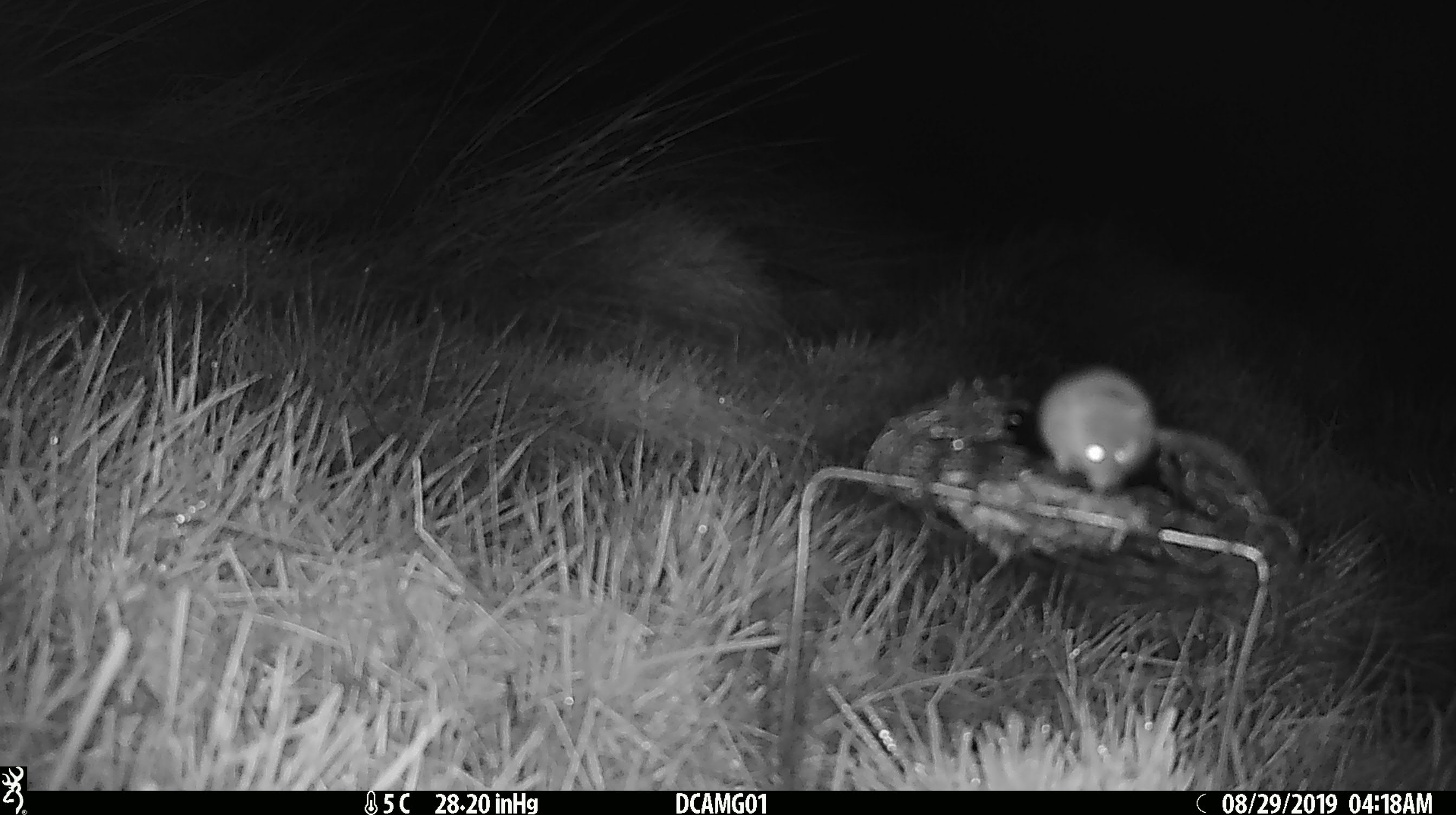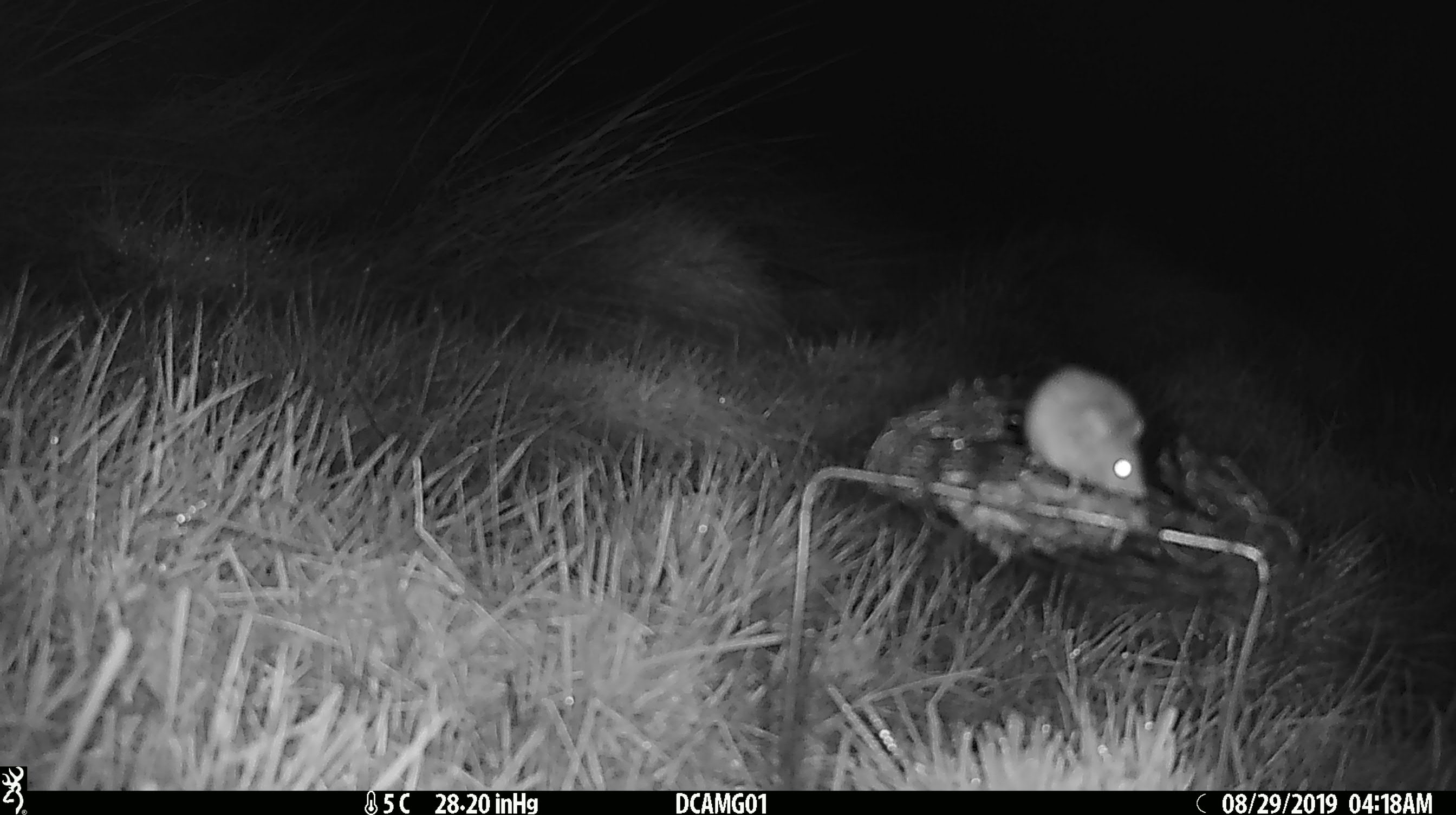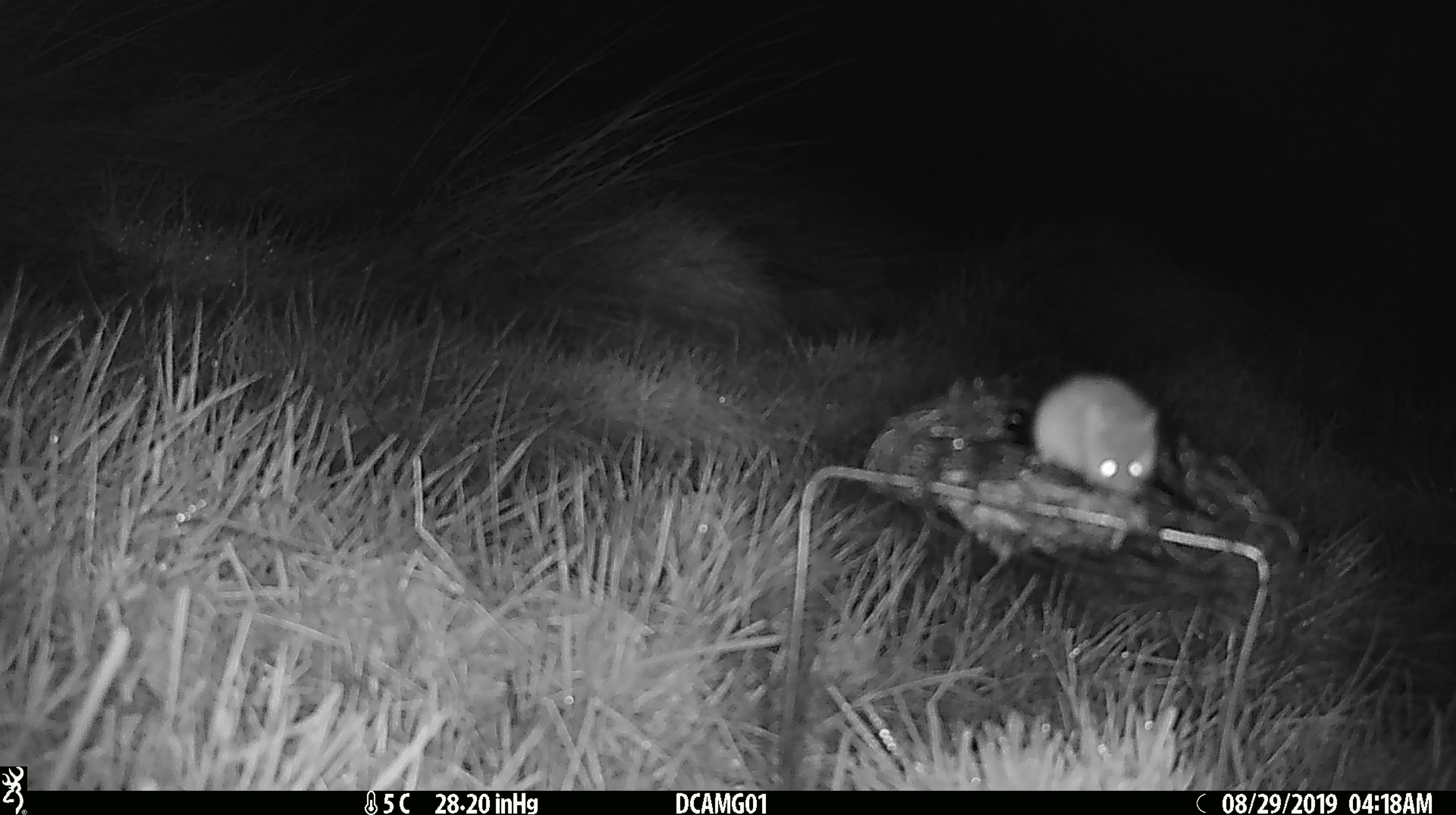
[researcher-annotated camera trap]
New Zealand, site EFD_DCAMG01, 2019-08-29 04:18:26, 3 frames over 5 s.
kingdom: Animalia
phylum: Chordata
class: Mammalia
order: Rodentia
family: Muridae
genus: Mus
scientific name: Mus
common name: mouse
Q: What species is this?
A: Mouse (Mus).